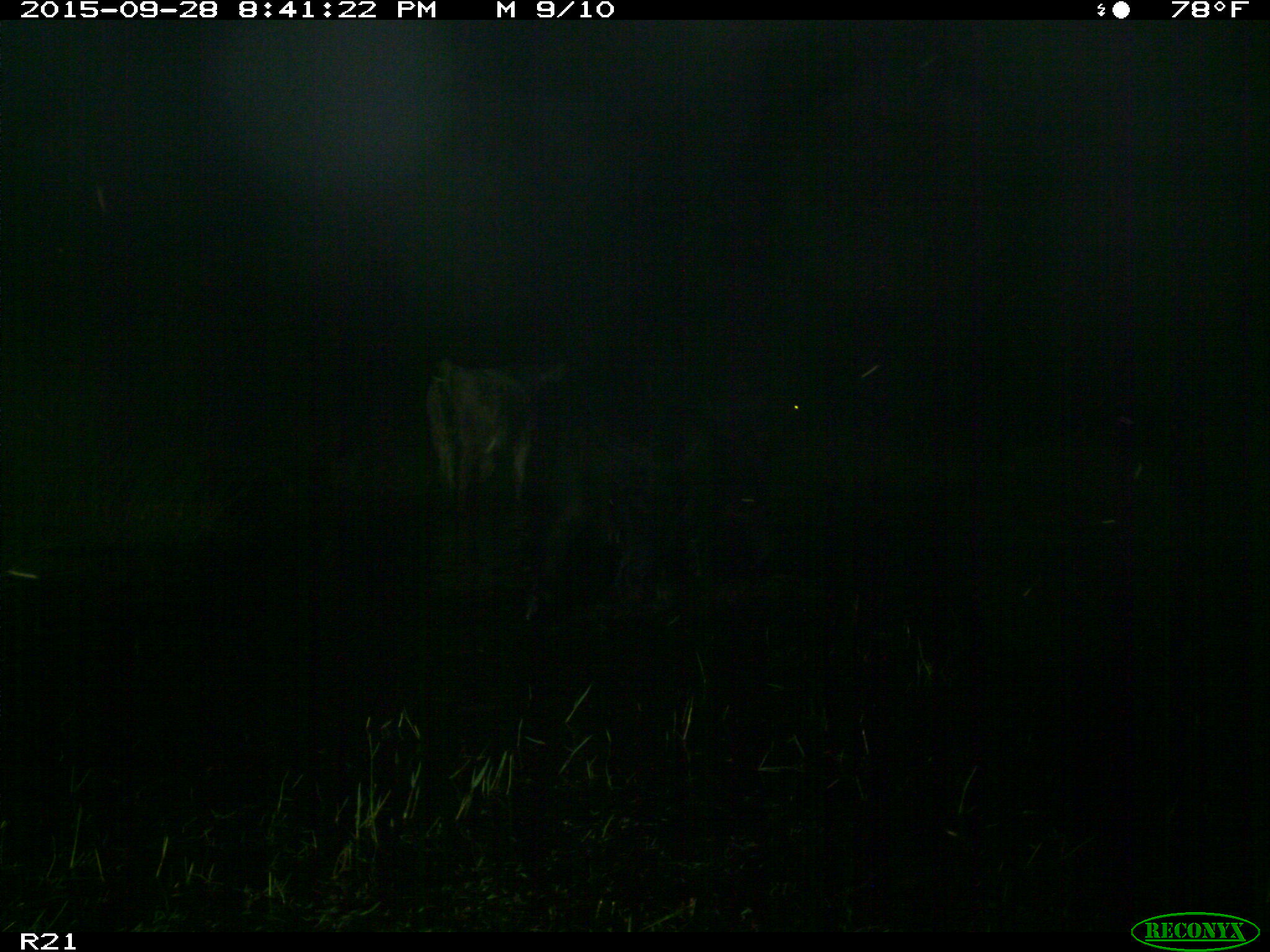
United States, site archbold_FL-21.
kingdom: Animalia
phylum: Chordata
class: Mammalia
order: Artiodactyla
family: Bovidae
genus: Bos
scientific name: Bos taurus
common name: domestic cow